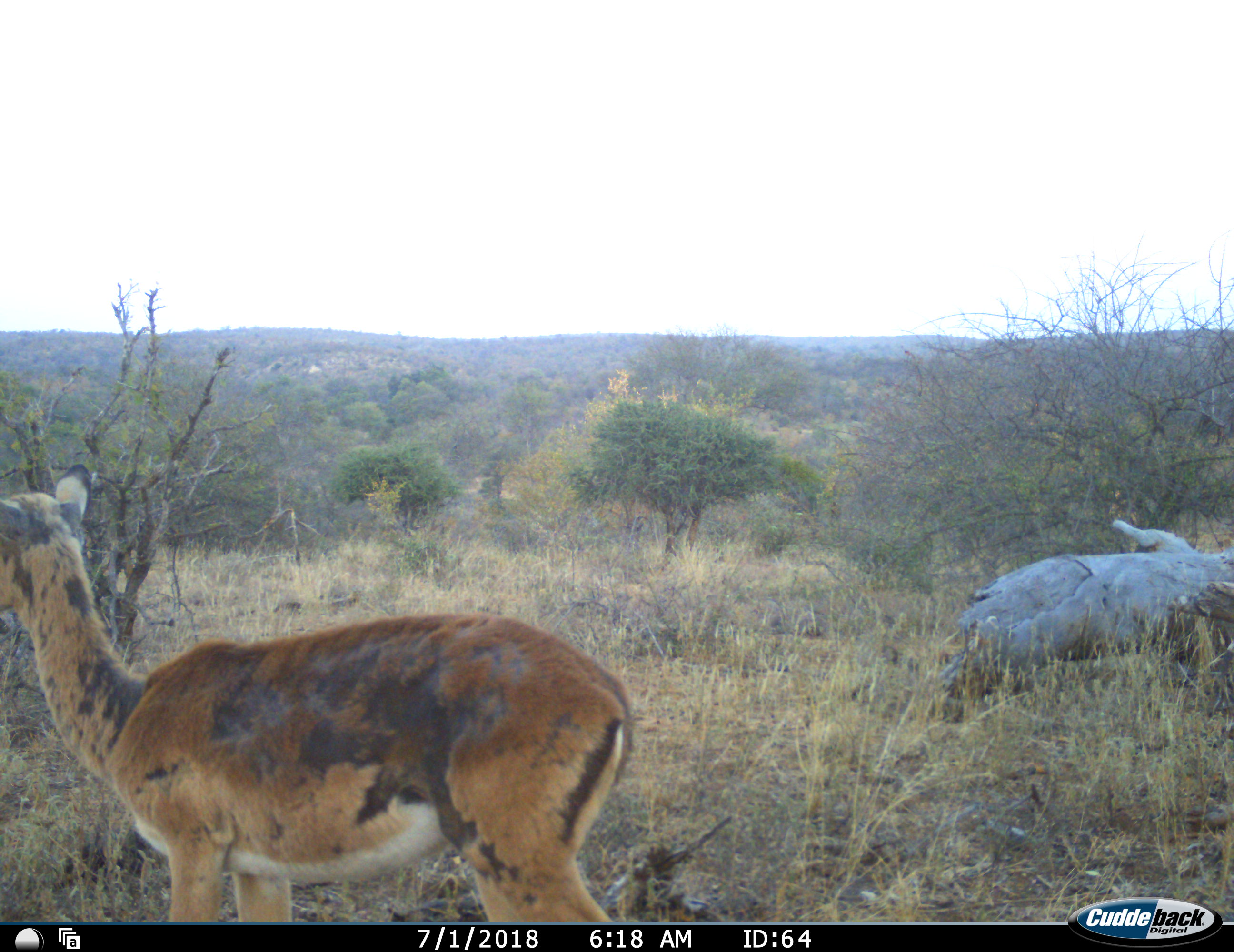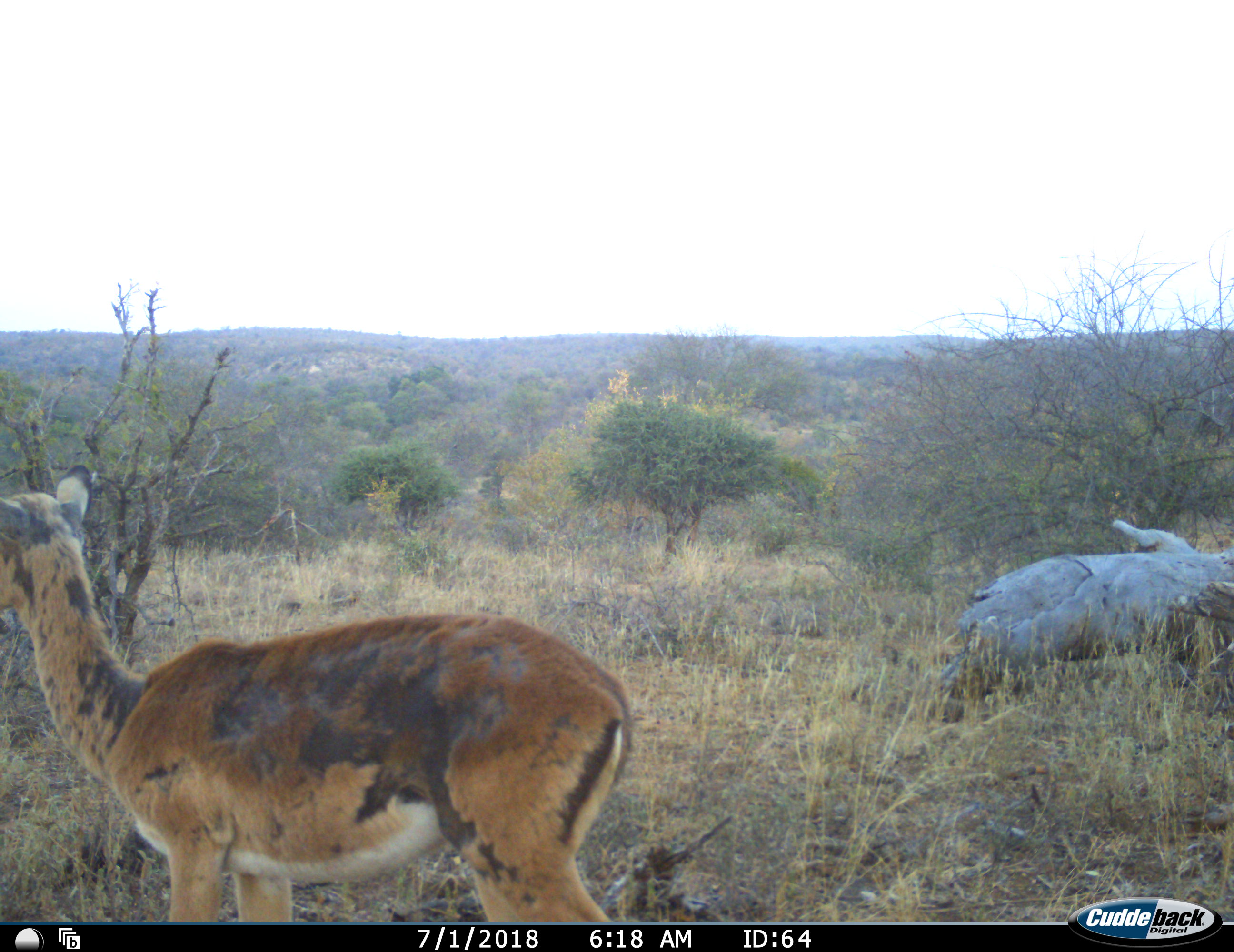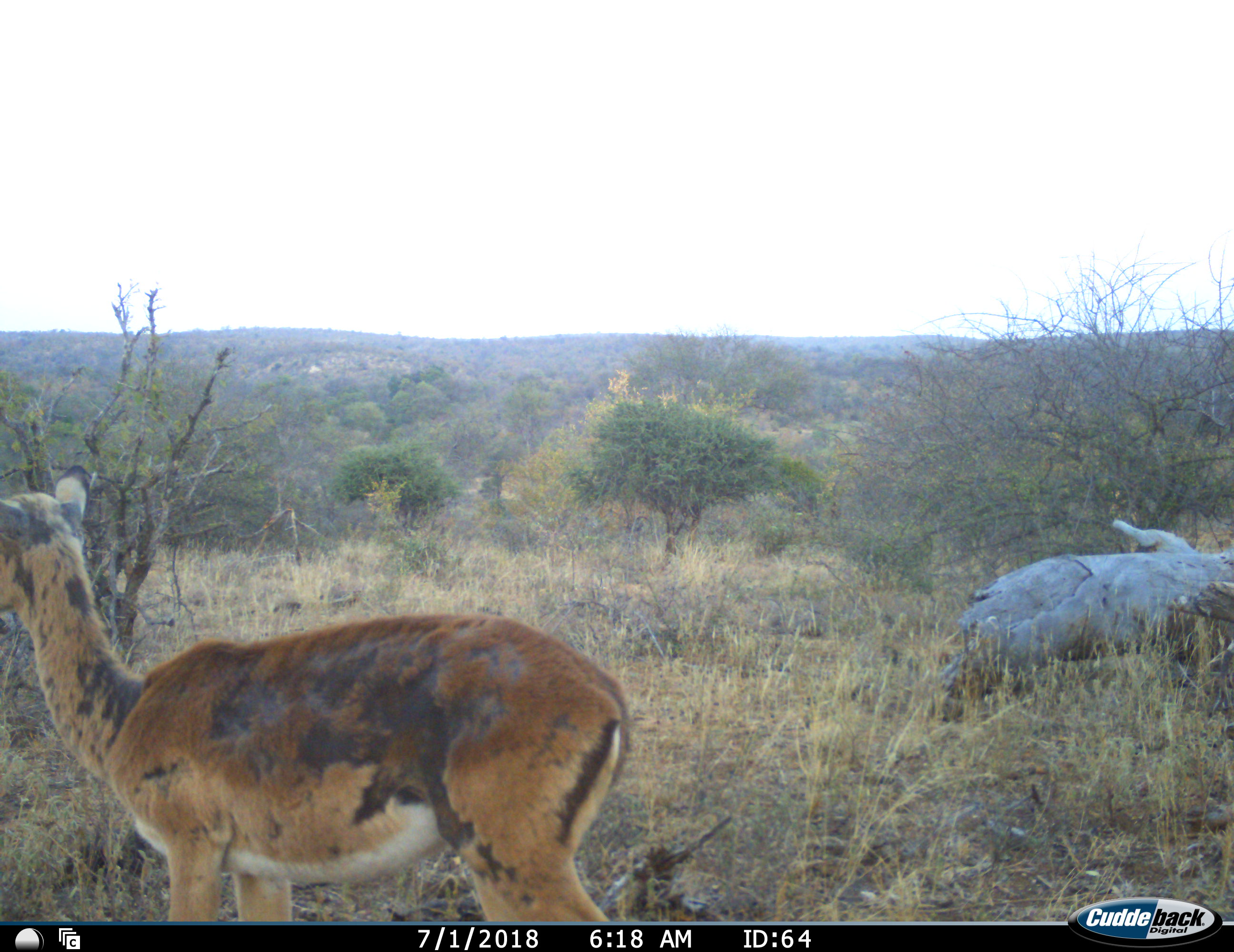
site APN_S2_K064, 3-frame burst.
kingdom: Animalia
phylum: Chordata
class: Mammalia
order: Artiodactyla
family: Bovidae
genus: Aepyceros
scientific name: Aepyceros melampus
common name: impala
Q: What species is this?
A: Impala (Aepyceros melampus).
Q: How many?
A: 1.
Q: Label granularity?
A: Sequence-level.